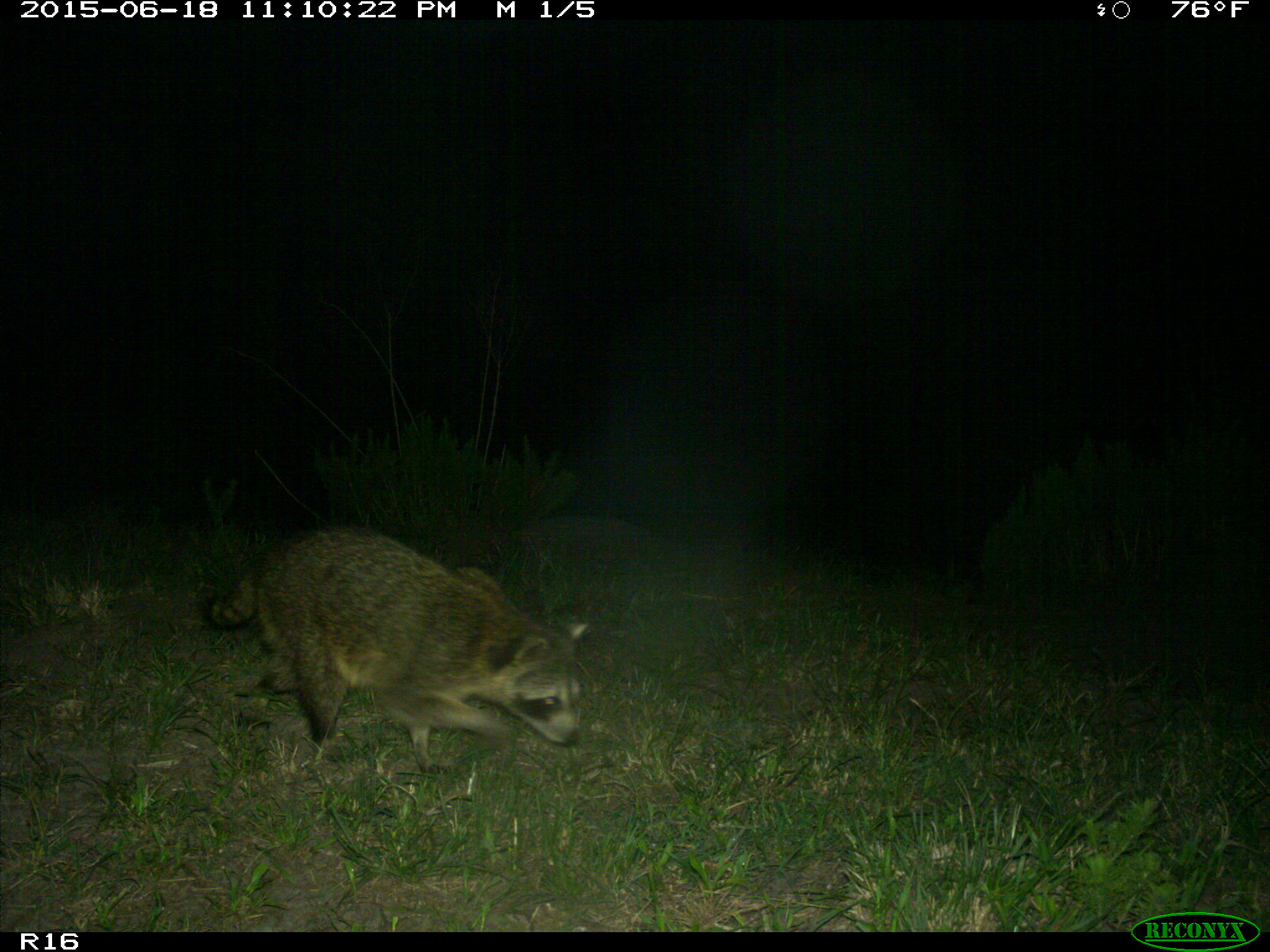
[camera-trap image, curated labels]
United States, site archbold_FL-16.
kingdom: Animalia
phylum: Chordata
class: Mammalia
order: Carnivora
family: Procyonidae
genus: Procyon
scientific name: Procyon lotor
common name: common raccoon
Procyon lotor (common raccoon).